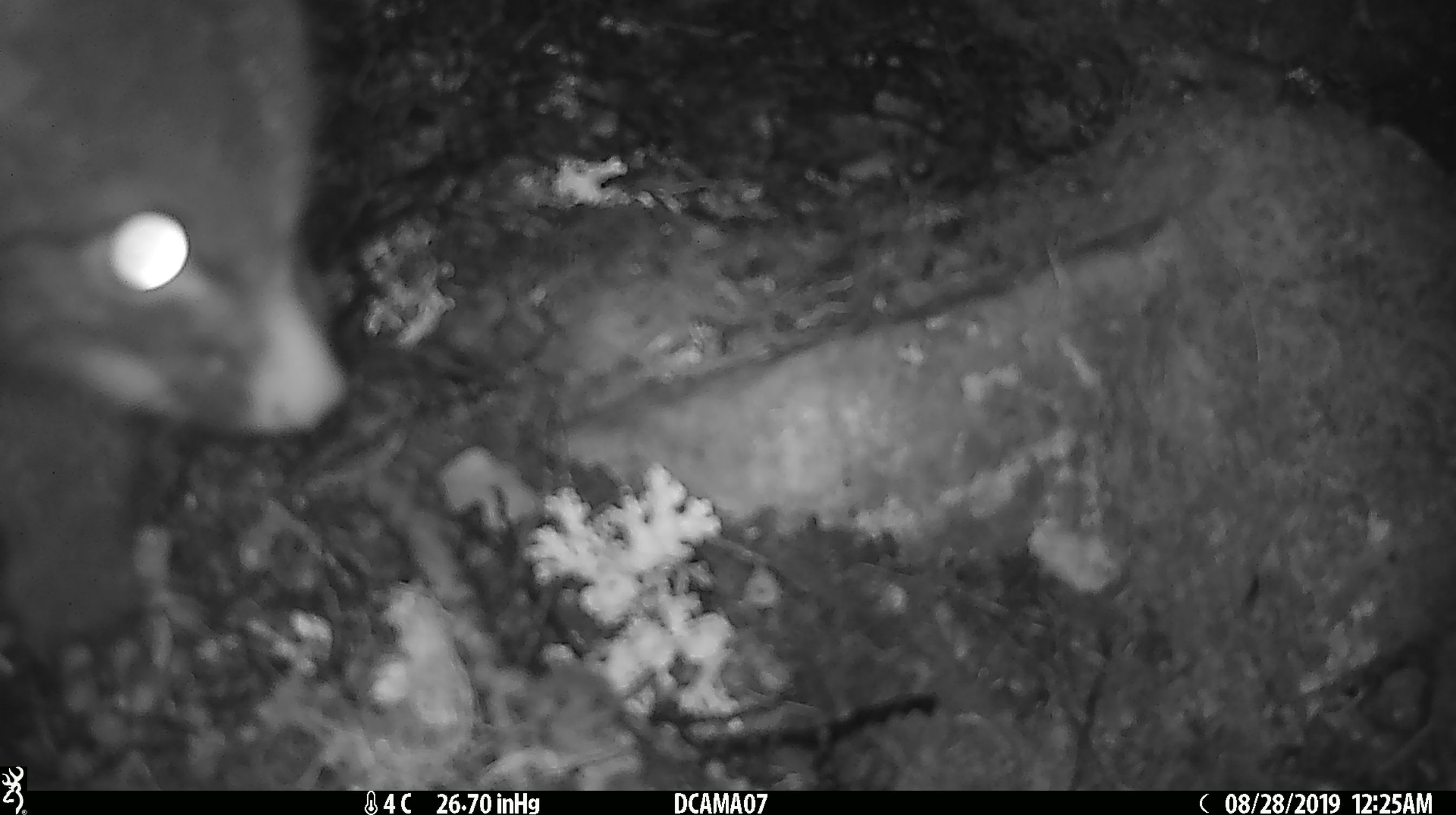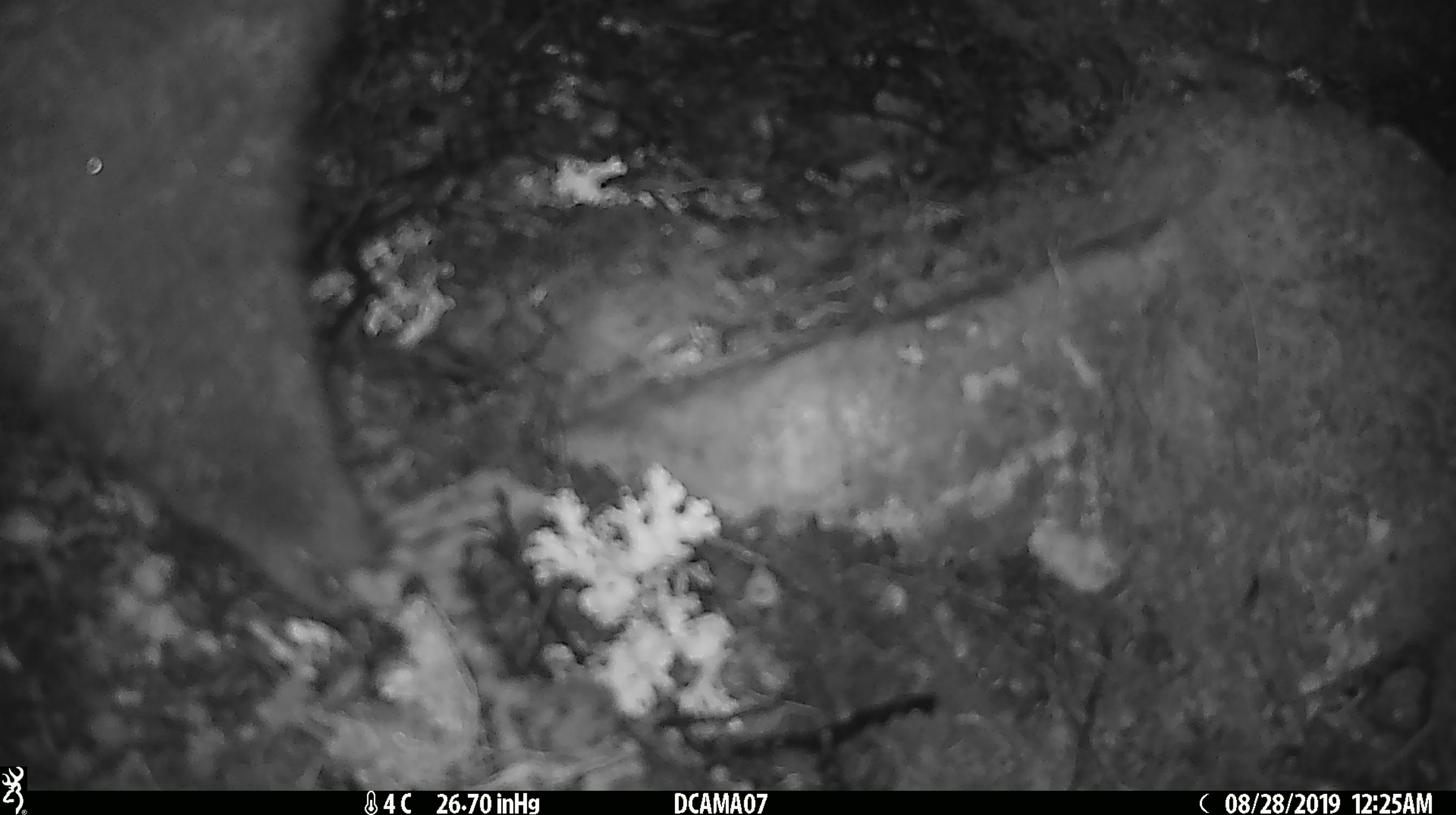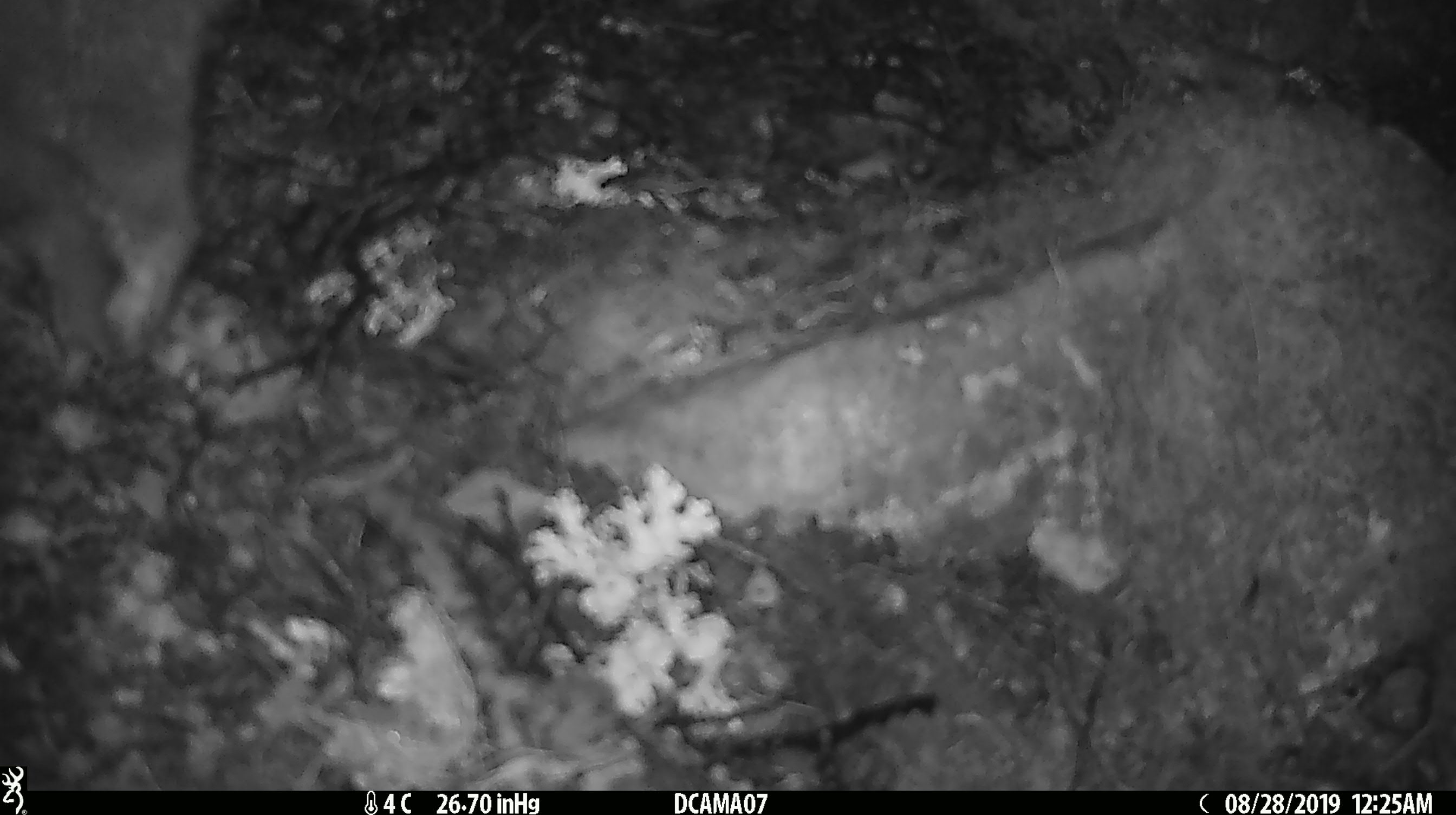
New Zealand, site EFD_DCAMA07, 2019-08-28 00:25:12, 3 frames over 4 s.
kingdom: Animalia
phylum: Chordata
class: Mammalia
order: Diprotodontia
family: Phalangeridae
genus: Trichosurus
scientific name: Trichosurus vulpecula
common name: common brushtail possum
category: possum